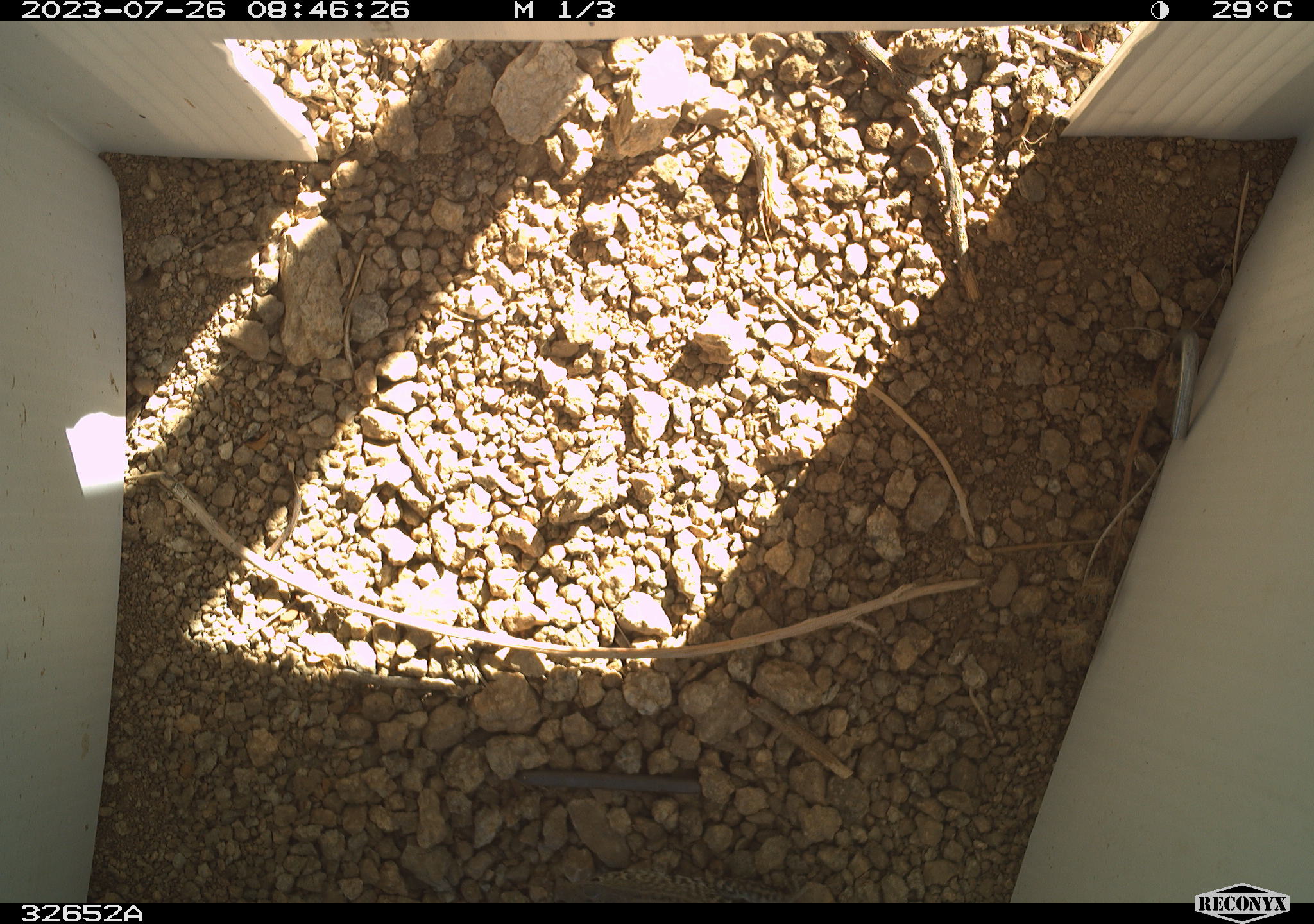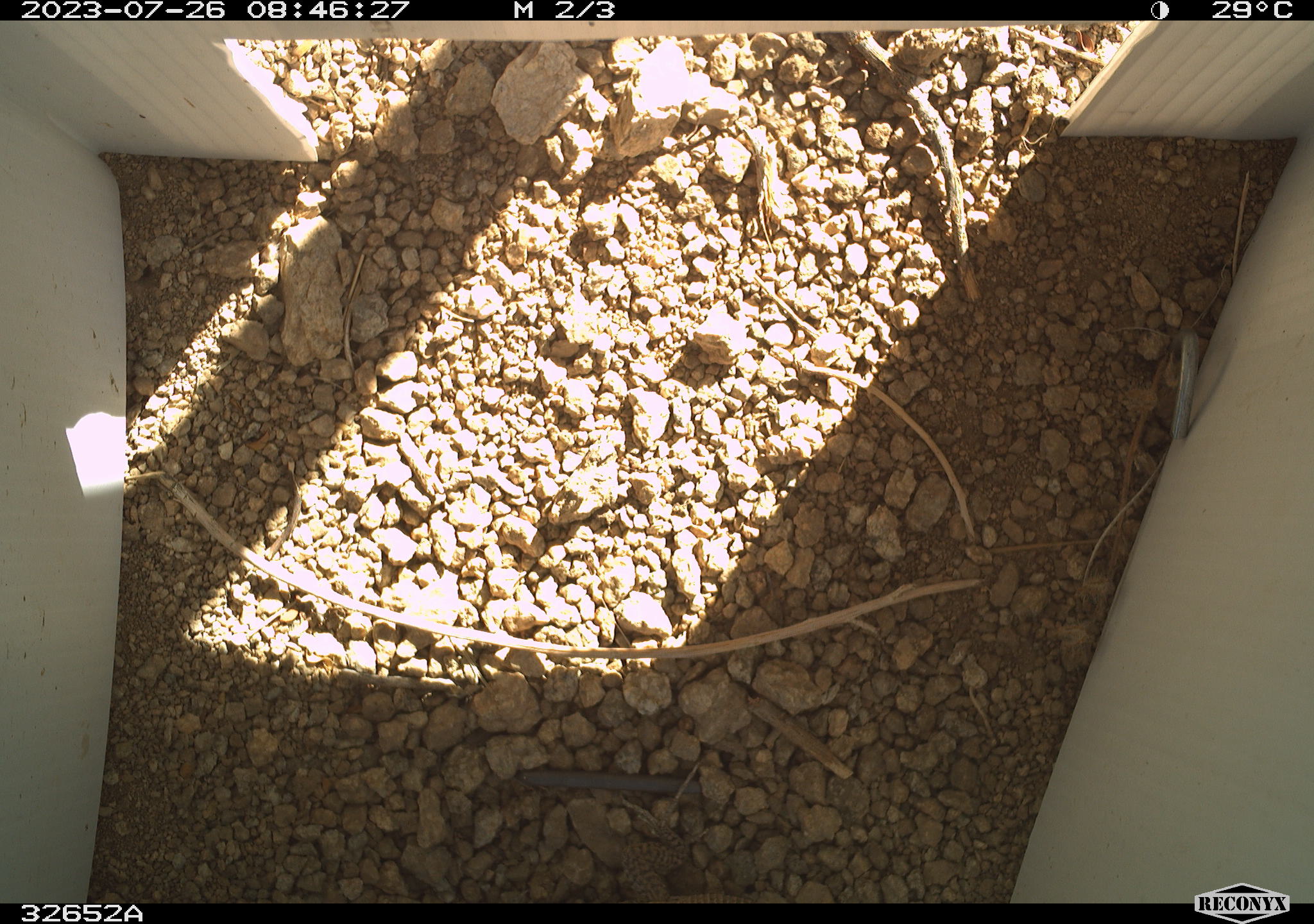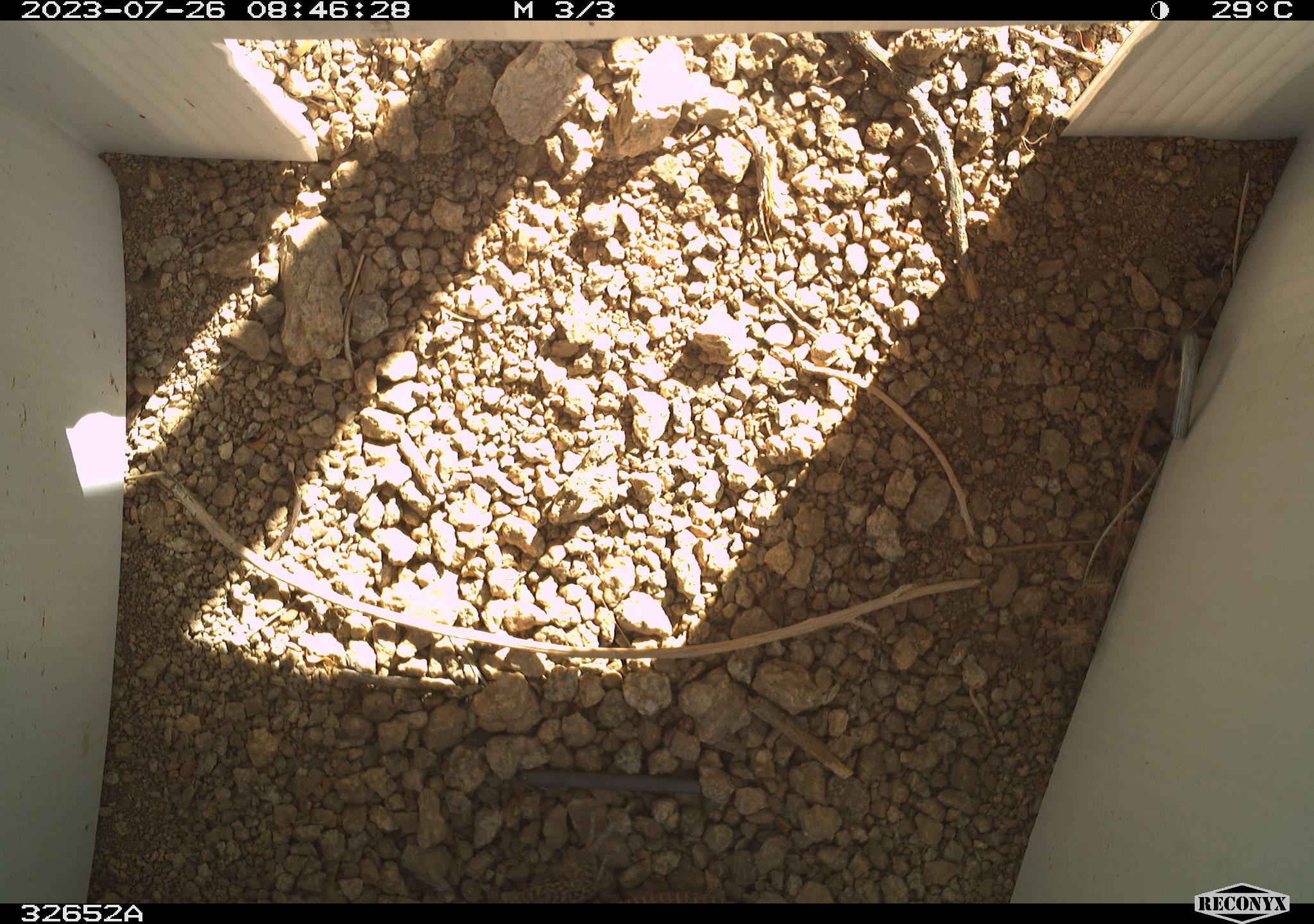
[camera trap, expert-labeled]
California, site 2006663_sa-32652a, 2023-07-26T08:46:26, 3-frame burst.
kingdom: Animalia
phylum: Chordata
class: Reptilia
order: Squamata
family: Teiidae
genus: Aspidoscelis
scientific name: Aspidoscelis tigris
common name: western whiptail